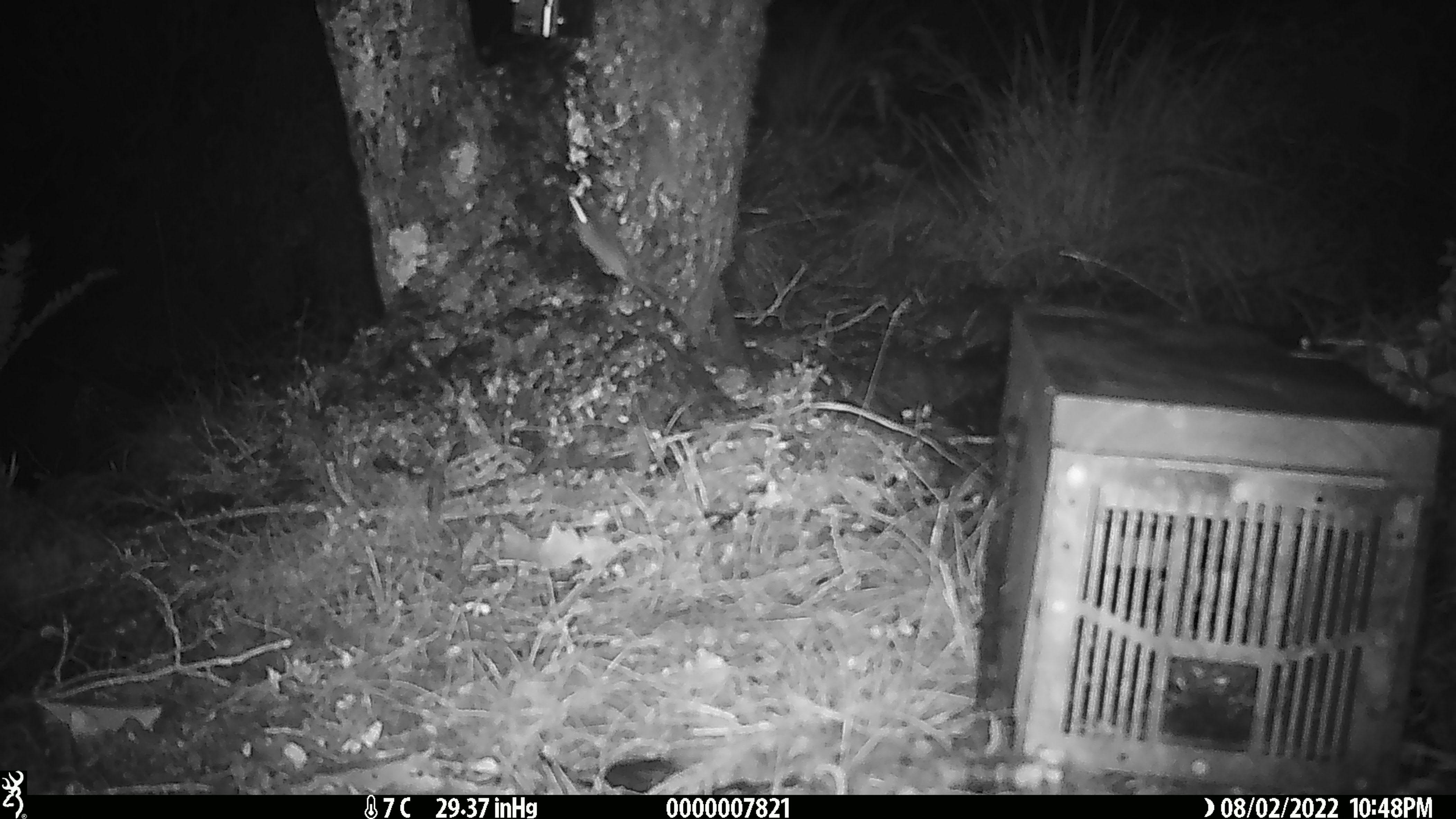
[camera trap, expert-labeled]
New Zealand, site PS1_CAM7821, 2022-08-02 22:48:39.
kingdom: Animalia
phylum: Chordata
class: Mammalia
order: Rodentia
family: Muridae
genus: Mus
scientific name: Mus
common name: mouse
Mouse (Mus).